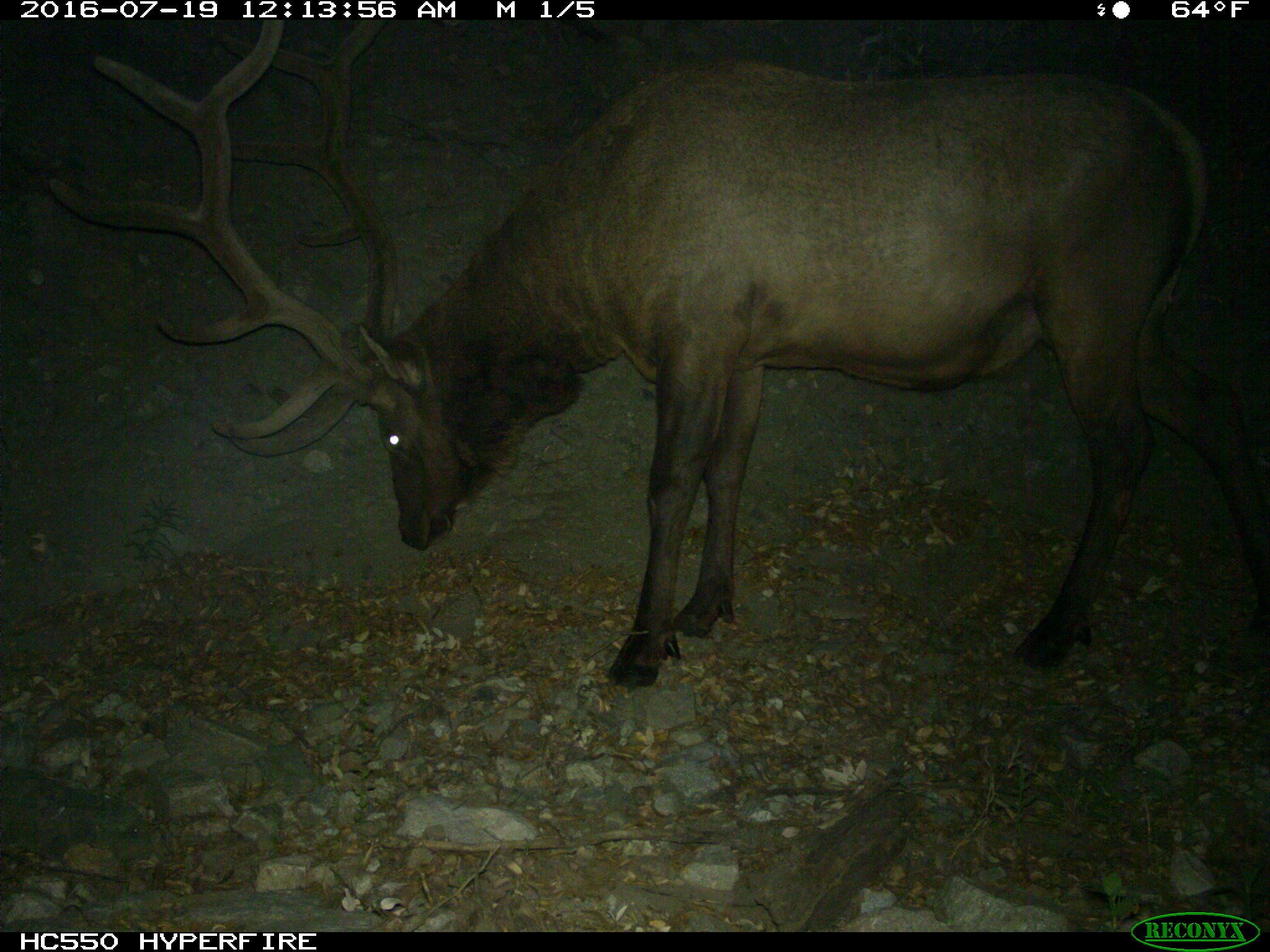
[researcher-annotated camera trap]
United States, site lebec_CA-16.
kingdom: Animalia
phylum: Chordata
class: Mammalia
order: Artiodactyla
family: Cervidae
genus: Cervus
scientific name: Cervus canadensis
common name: elk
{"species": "Cervus canadensis (elk)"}